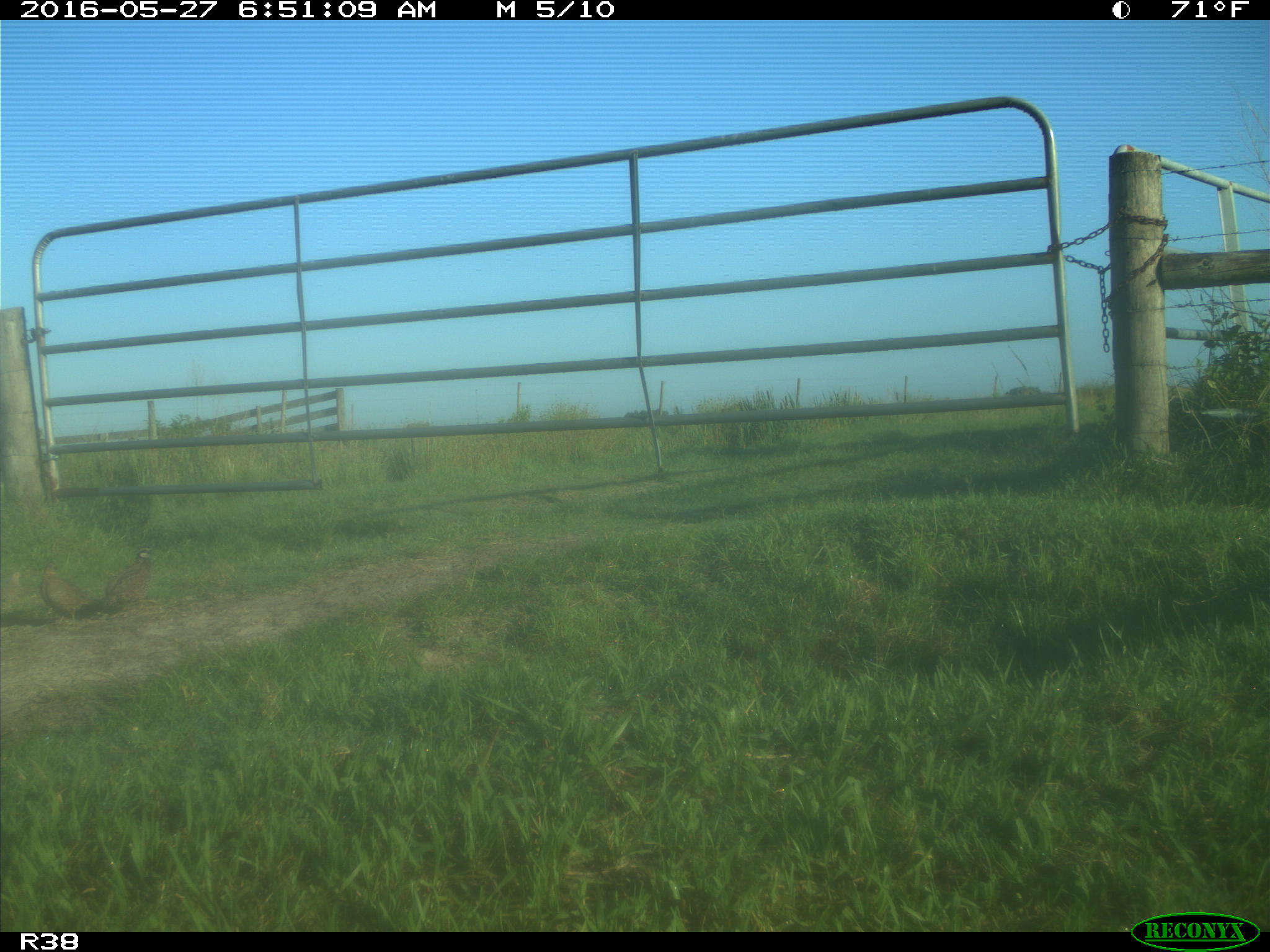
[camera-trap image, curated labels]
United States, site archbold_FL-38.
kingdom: Animalia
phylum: Chordata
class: Aves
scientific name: Aves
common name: birds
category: unidentified bird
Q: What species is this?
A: Unidentified bird (birds) (Aves).